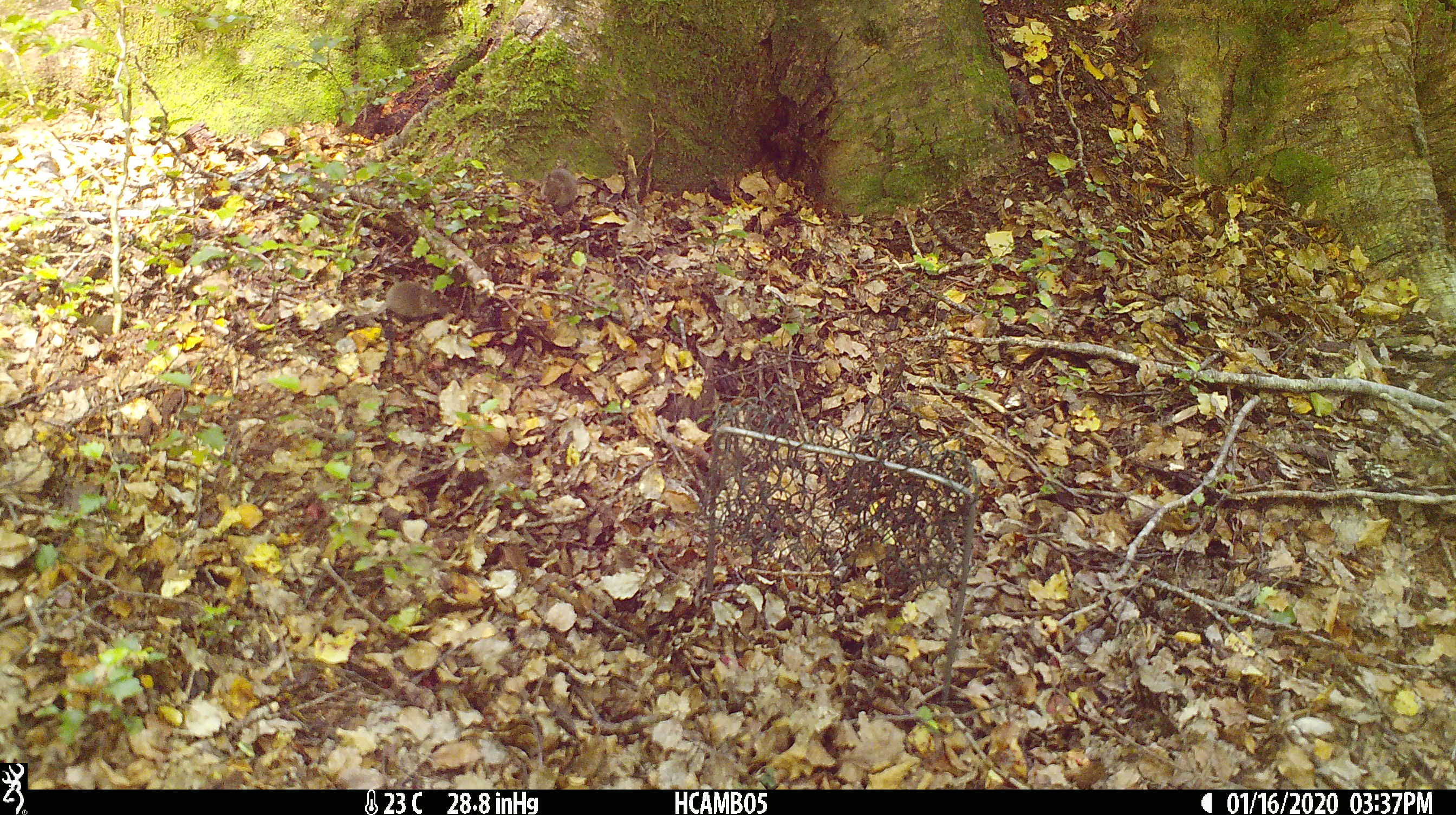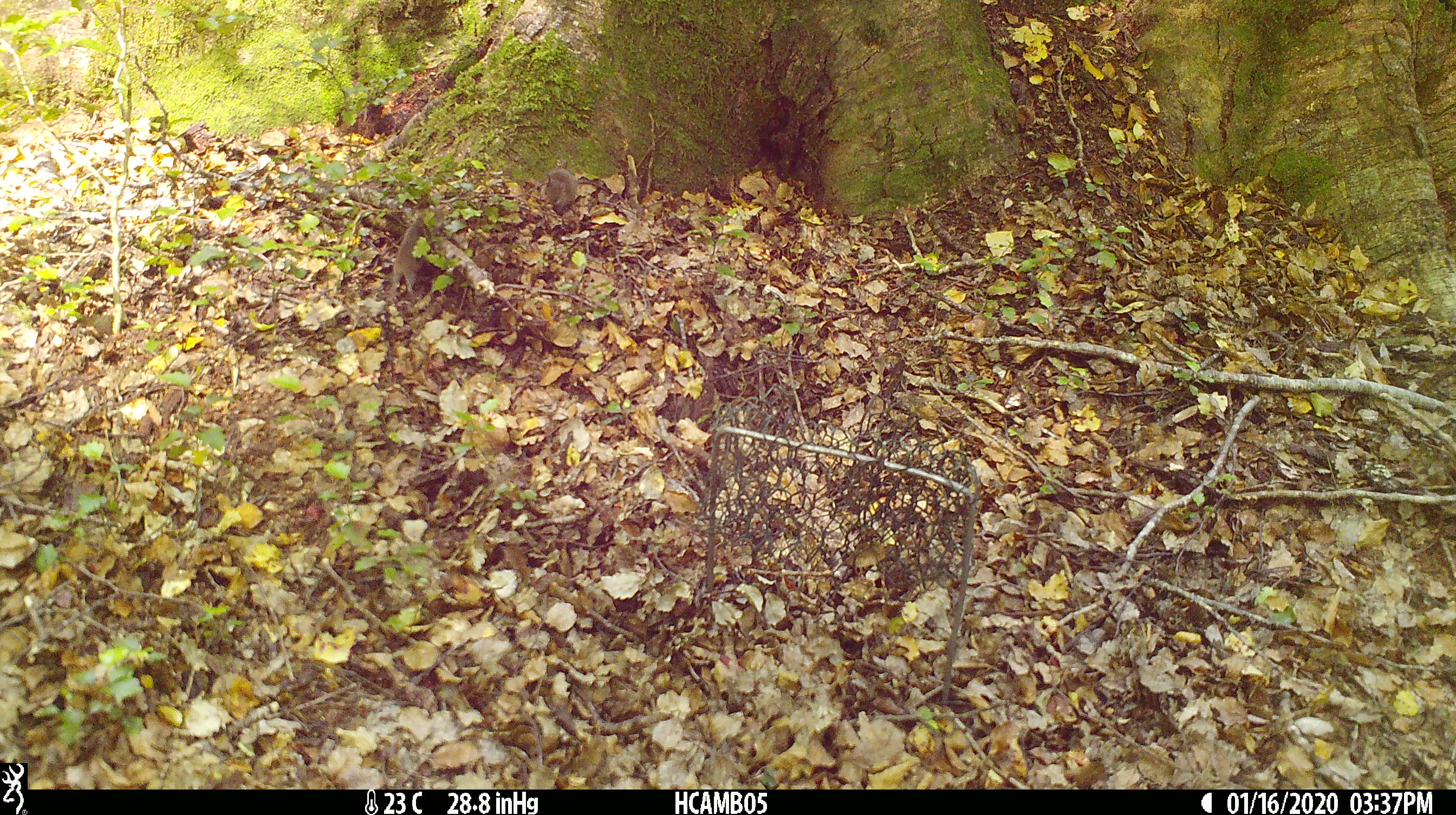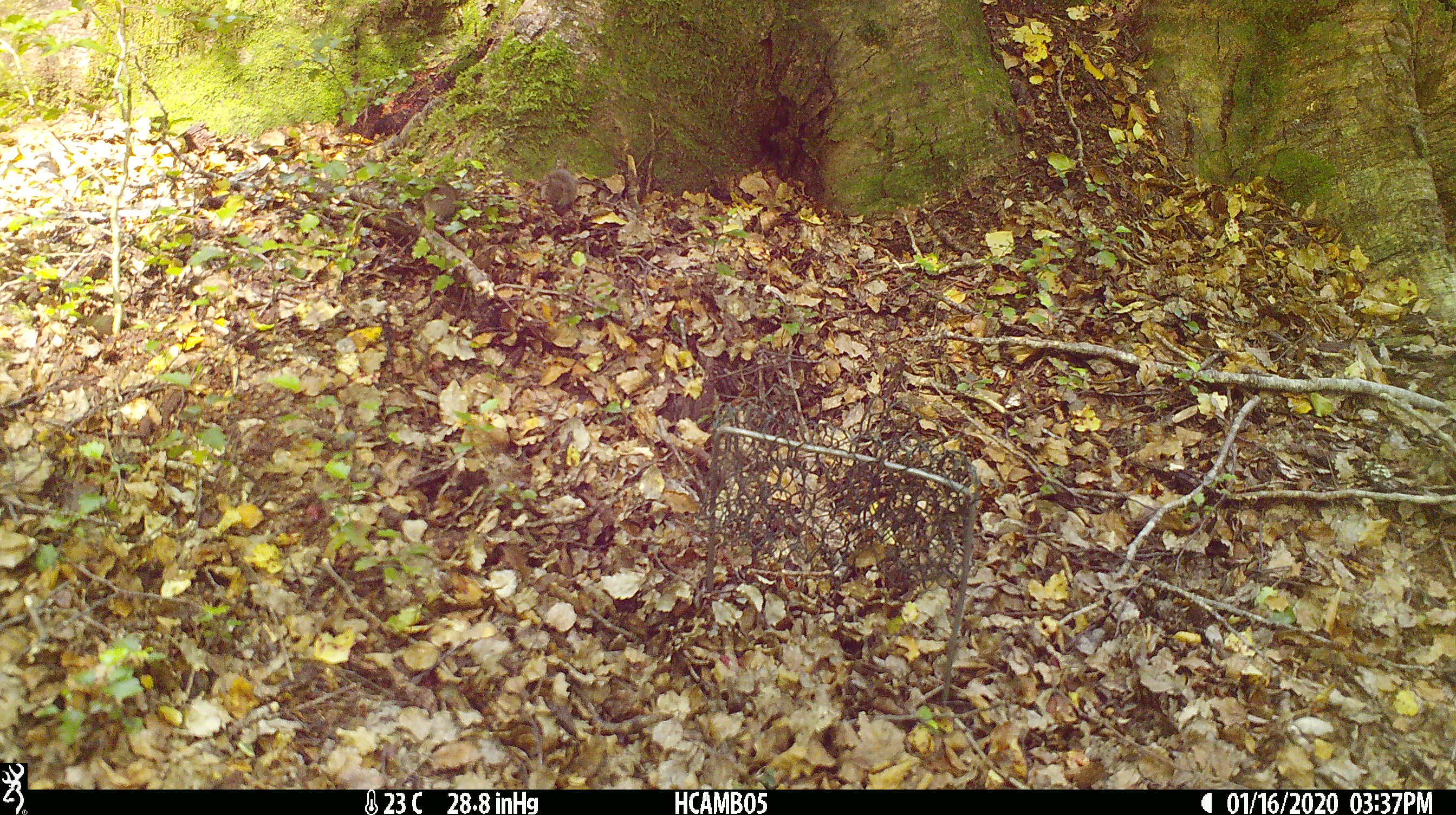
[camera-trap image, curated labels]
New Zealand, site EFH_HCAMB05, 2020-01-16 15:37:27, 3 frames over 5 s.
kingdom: Animalia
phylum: Chordata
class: Mammalia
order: Rodentia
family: Muridae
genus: Mus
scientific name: Mus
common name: mouse